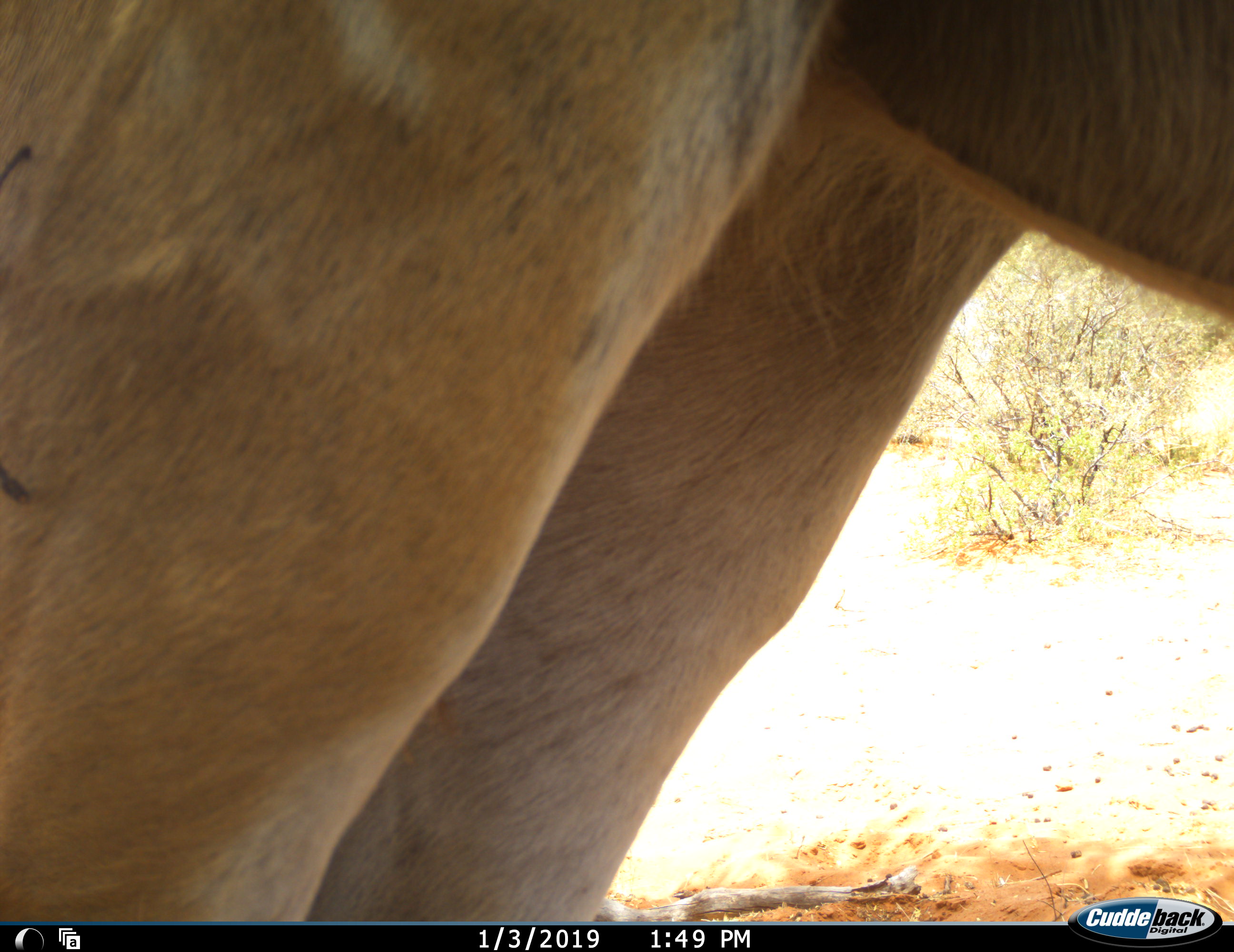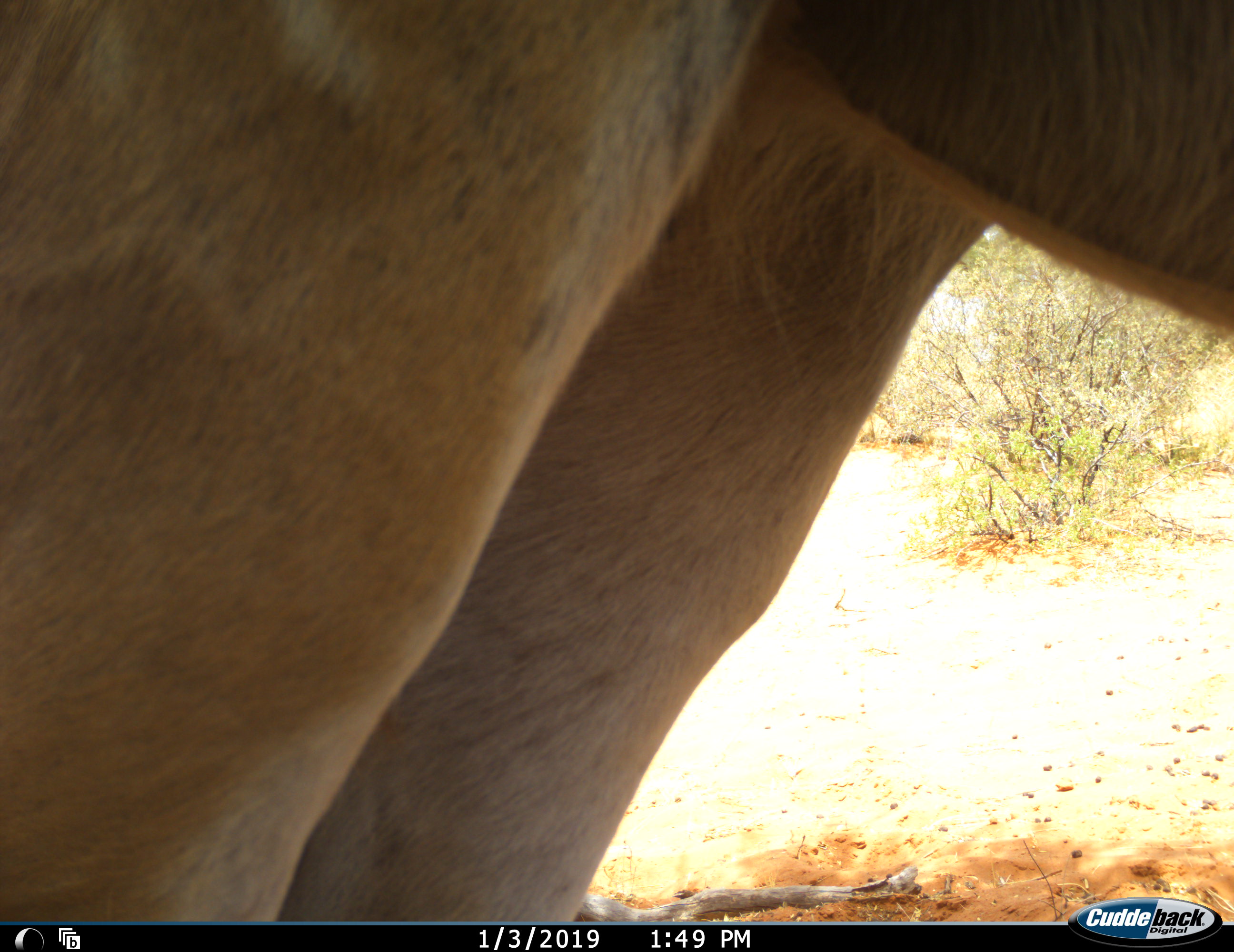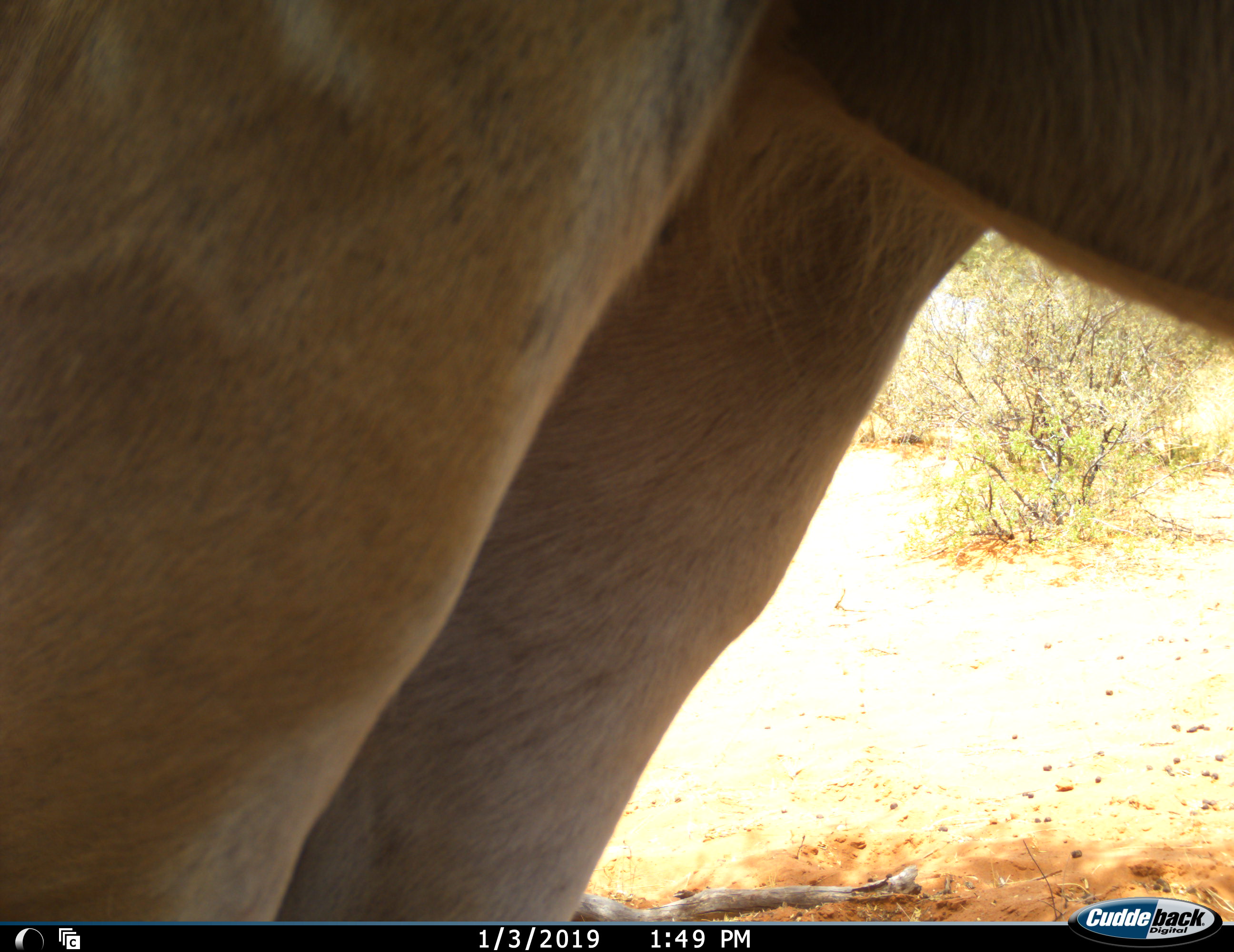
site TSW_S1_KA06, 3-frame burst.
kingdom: Animalia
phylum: Chordata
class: Mammalia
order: Artiodactyla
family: Bovidae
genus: Tragelaphus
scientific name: Tragelaphus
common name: kudu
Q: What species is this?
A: Kudu (Tragelaphus).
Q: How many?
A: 1.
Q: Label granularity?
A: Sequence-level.